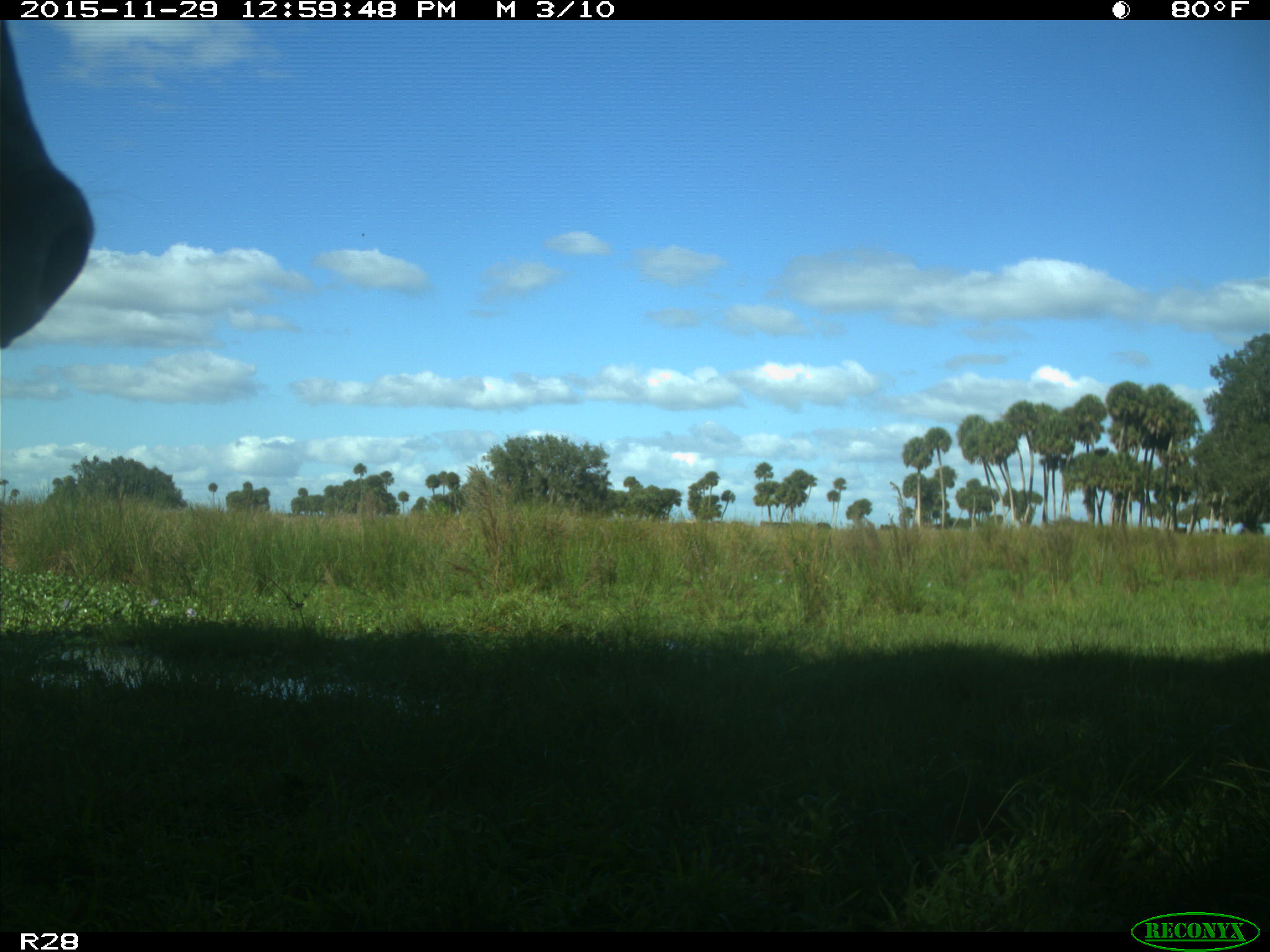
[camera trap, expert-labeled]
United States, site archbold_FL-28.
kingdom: Animalia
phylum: Chordata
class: Mammalia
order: Artiodactyla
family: Bovidae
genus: Bos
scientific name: Bos taurus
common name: domestic cow